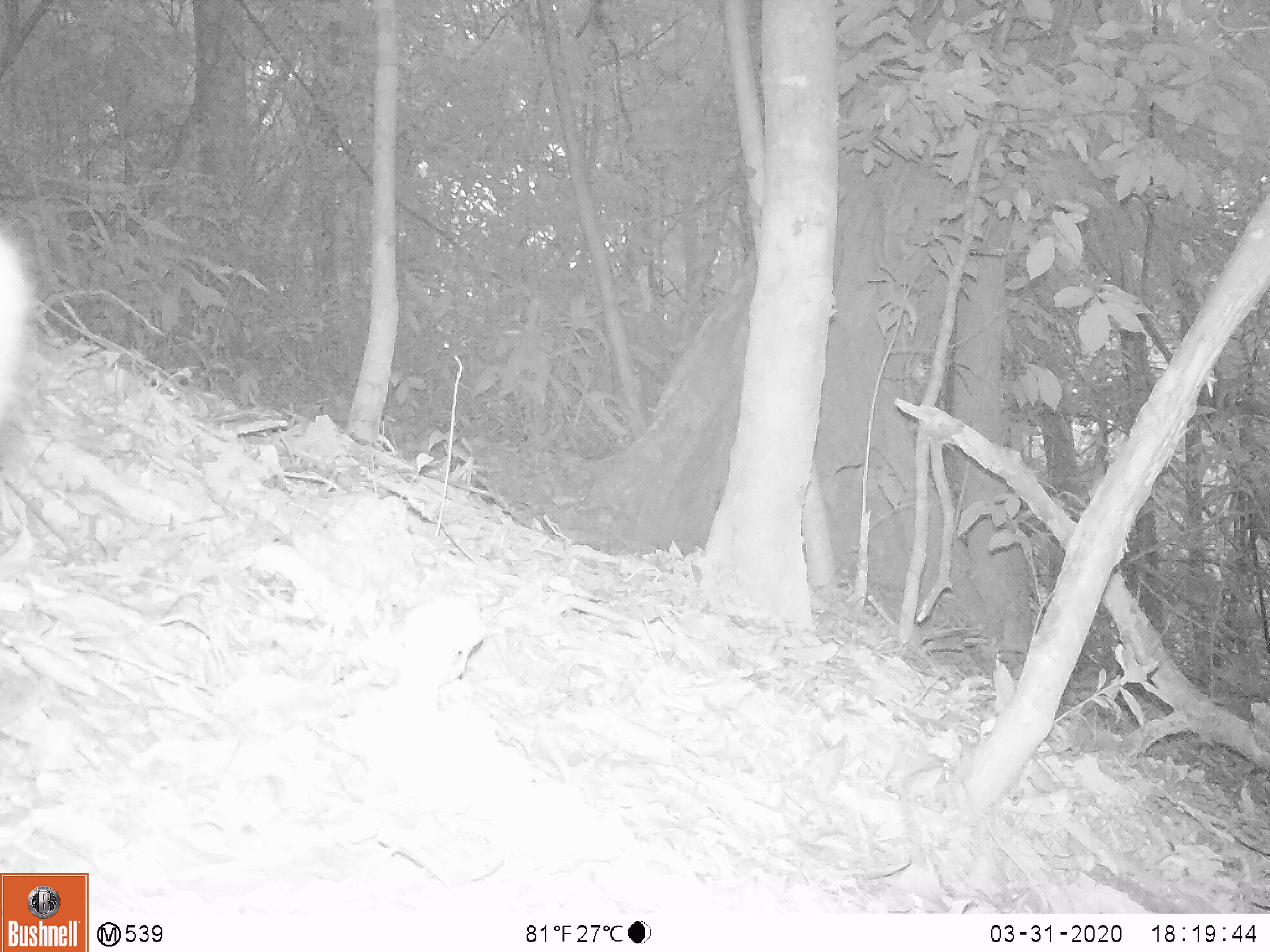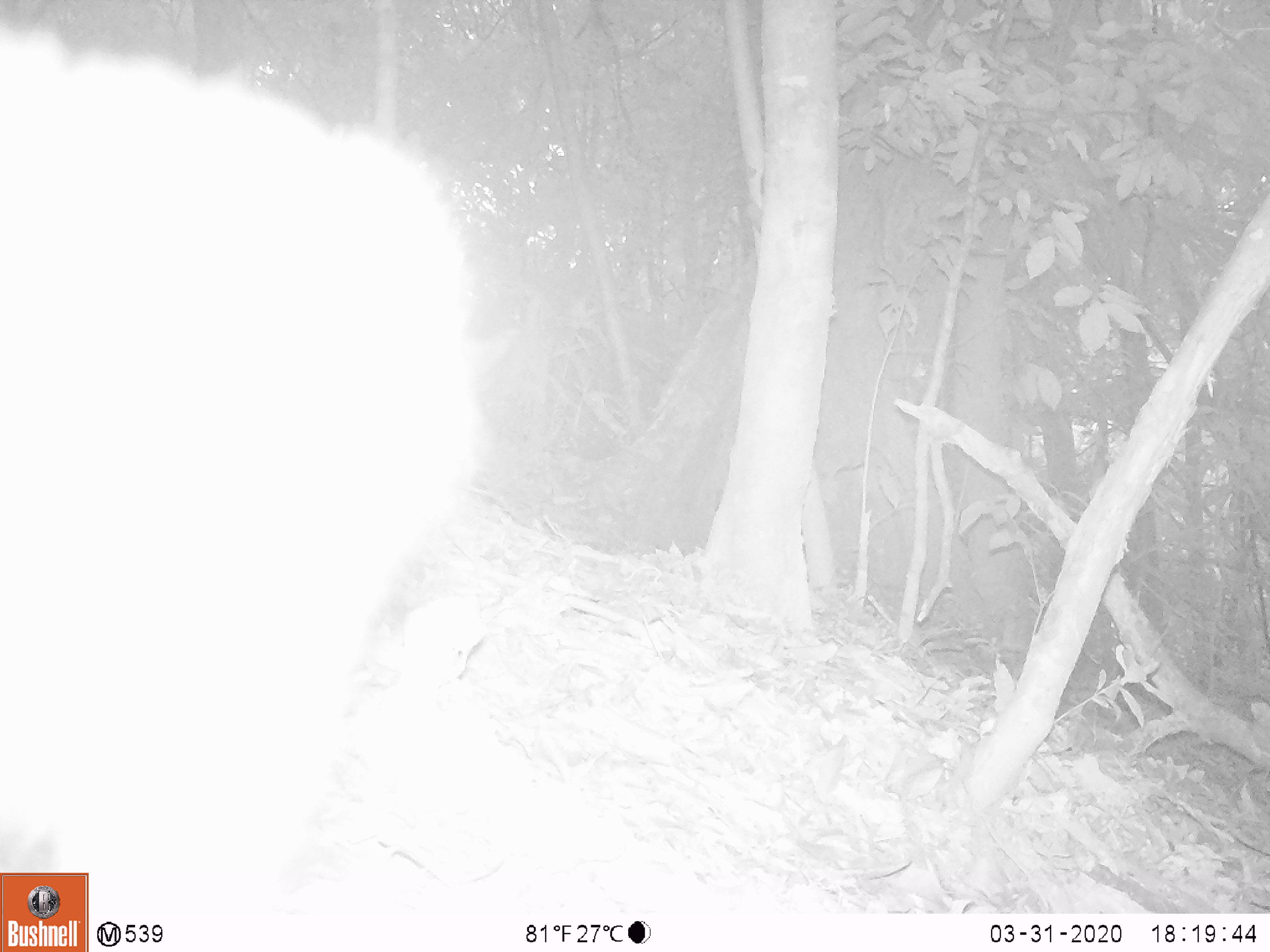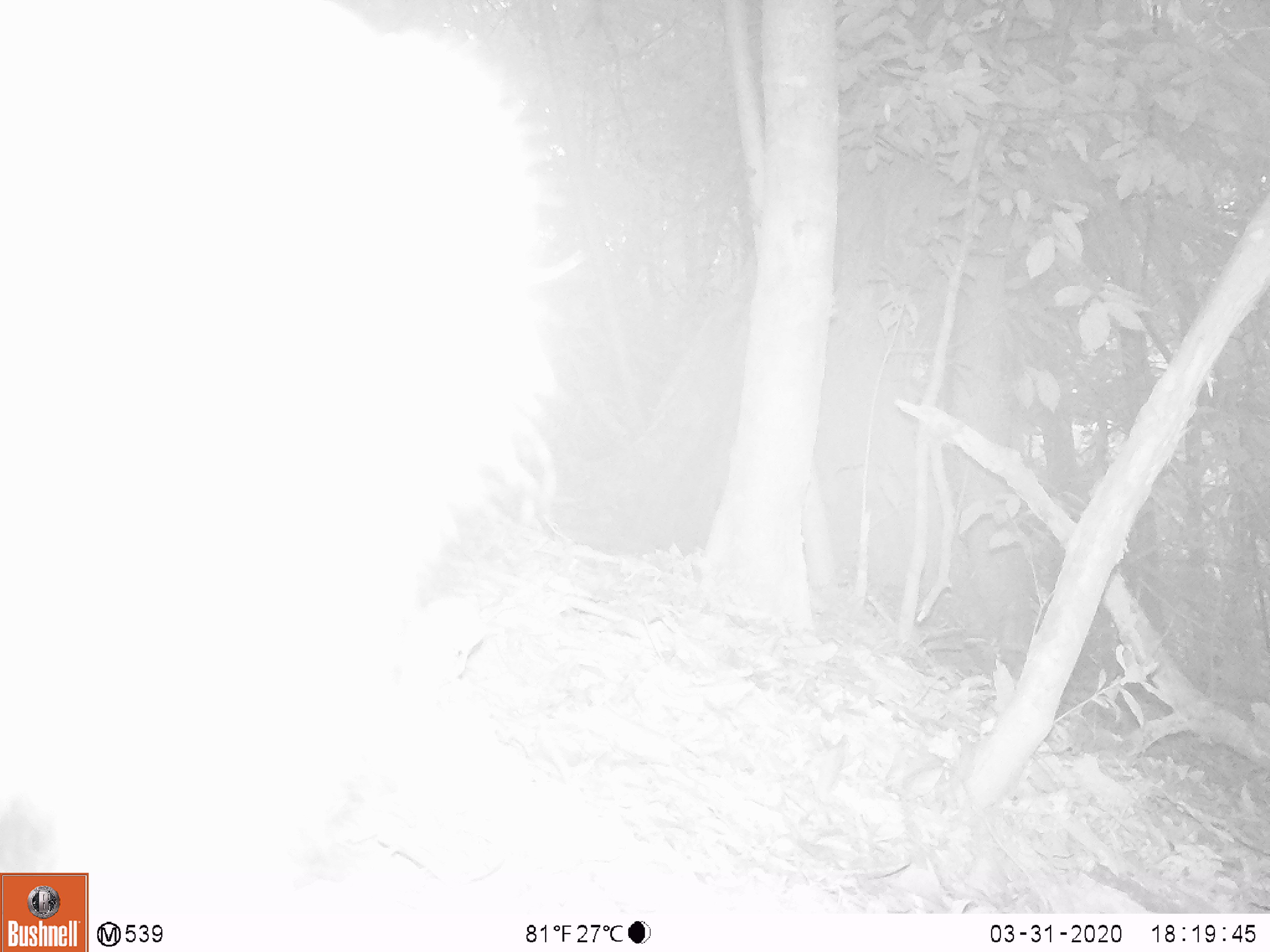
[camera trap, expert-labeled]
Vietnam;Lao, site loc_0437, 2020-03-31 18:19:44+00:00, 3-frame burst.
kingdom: Animalia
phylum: Chordata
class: Mammalia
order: Primates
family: Cercopithecidae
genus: Macaca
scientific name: Macaca nemestrina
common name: pig-tailed macaque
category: pig tailed macaque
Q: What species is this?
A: Pig tailed macaque (pig-tailed macaque) (Macaca nemestrina).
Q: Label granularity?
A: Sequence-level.